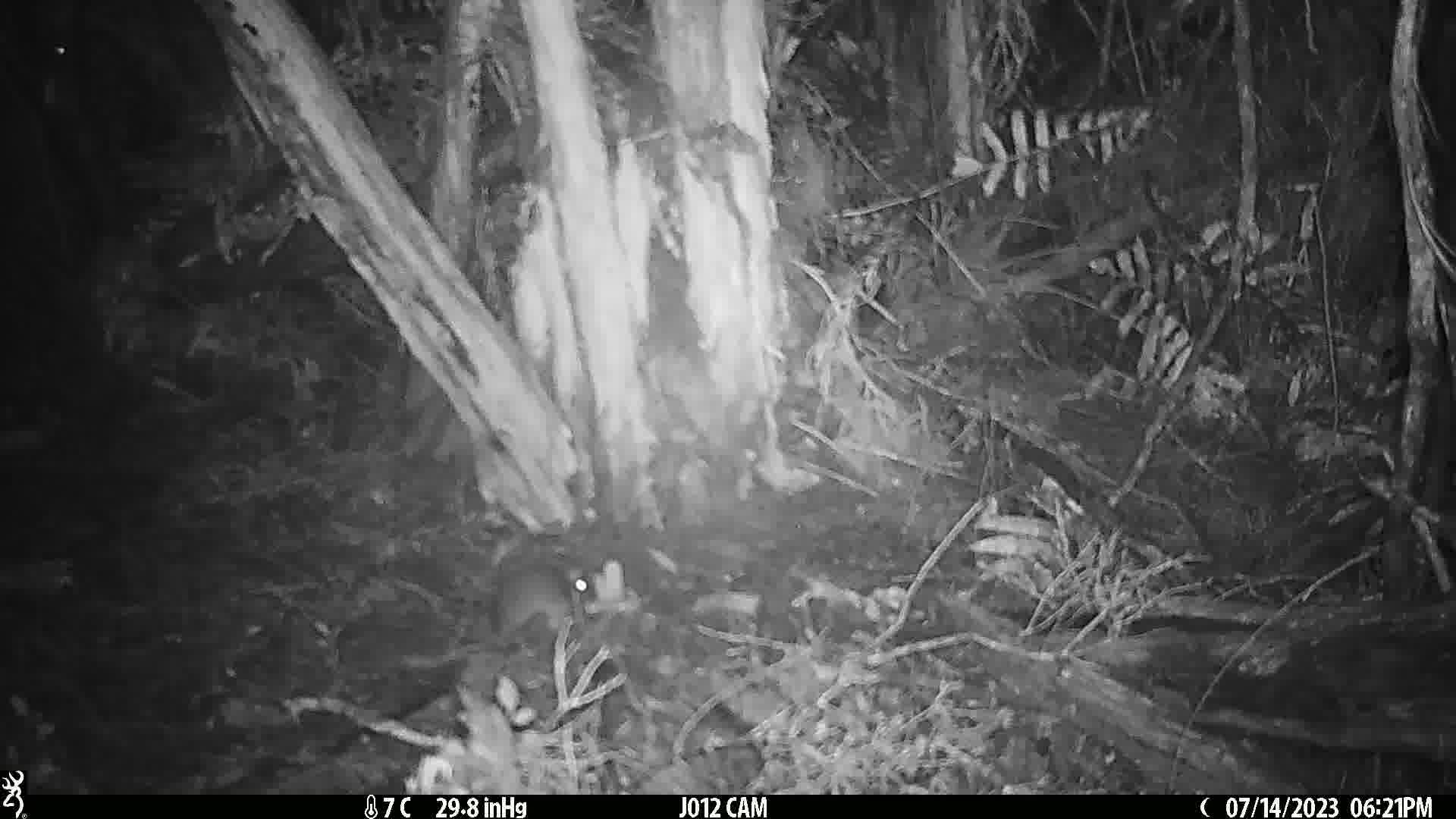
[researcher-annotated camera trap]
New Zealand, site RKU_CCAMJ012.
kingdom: Animalia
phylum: Chordata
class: Mammalia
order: Rodentia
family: Muridae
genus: Rattus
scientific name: Rattus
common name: rat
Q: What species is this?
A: Rat (Rattus).